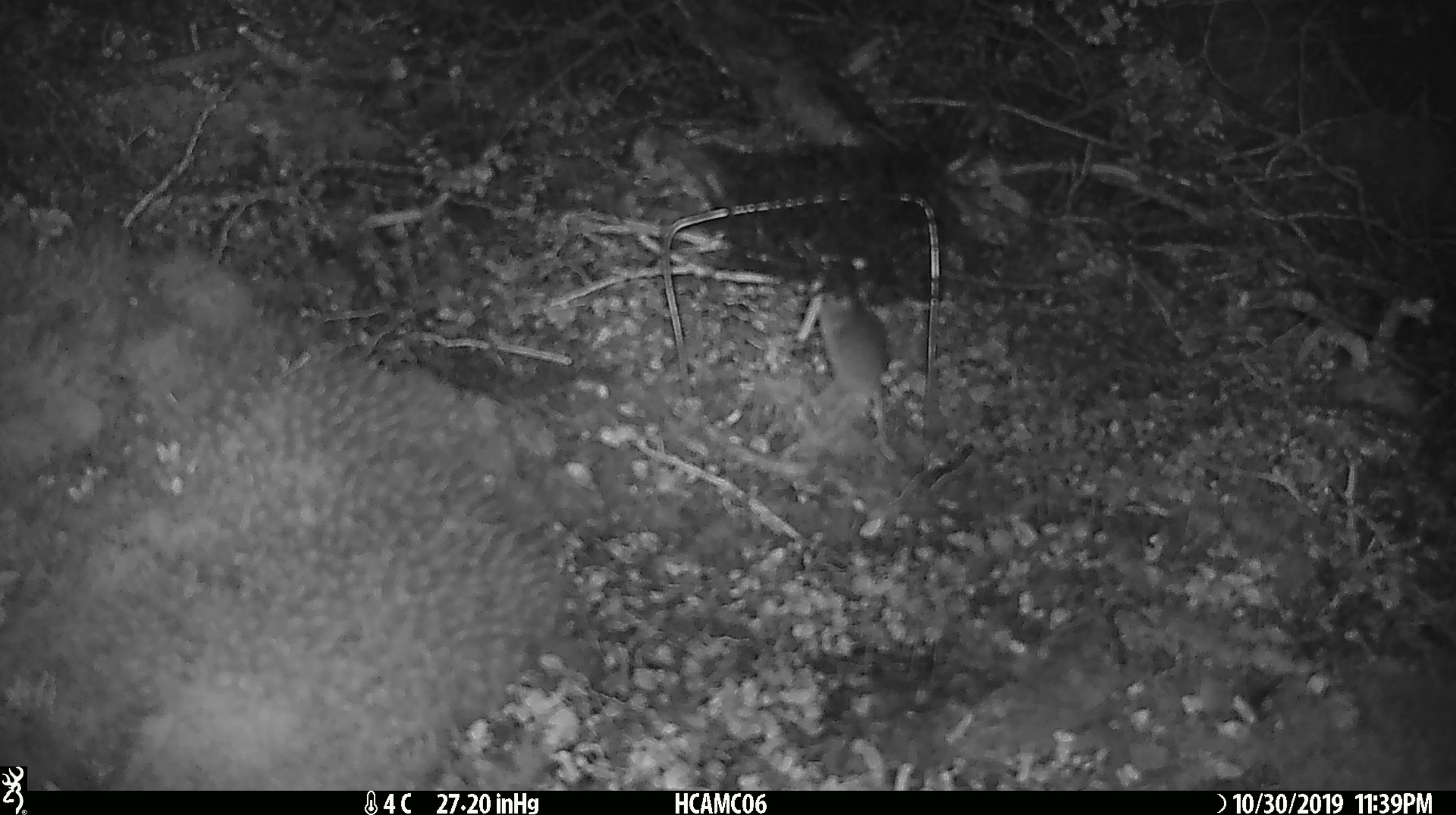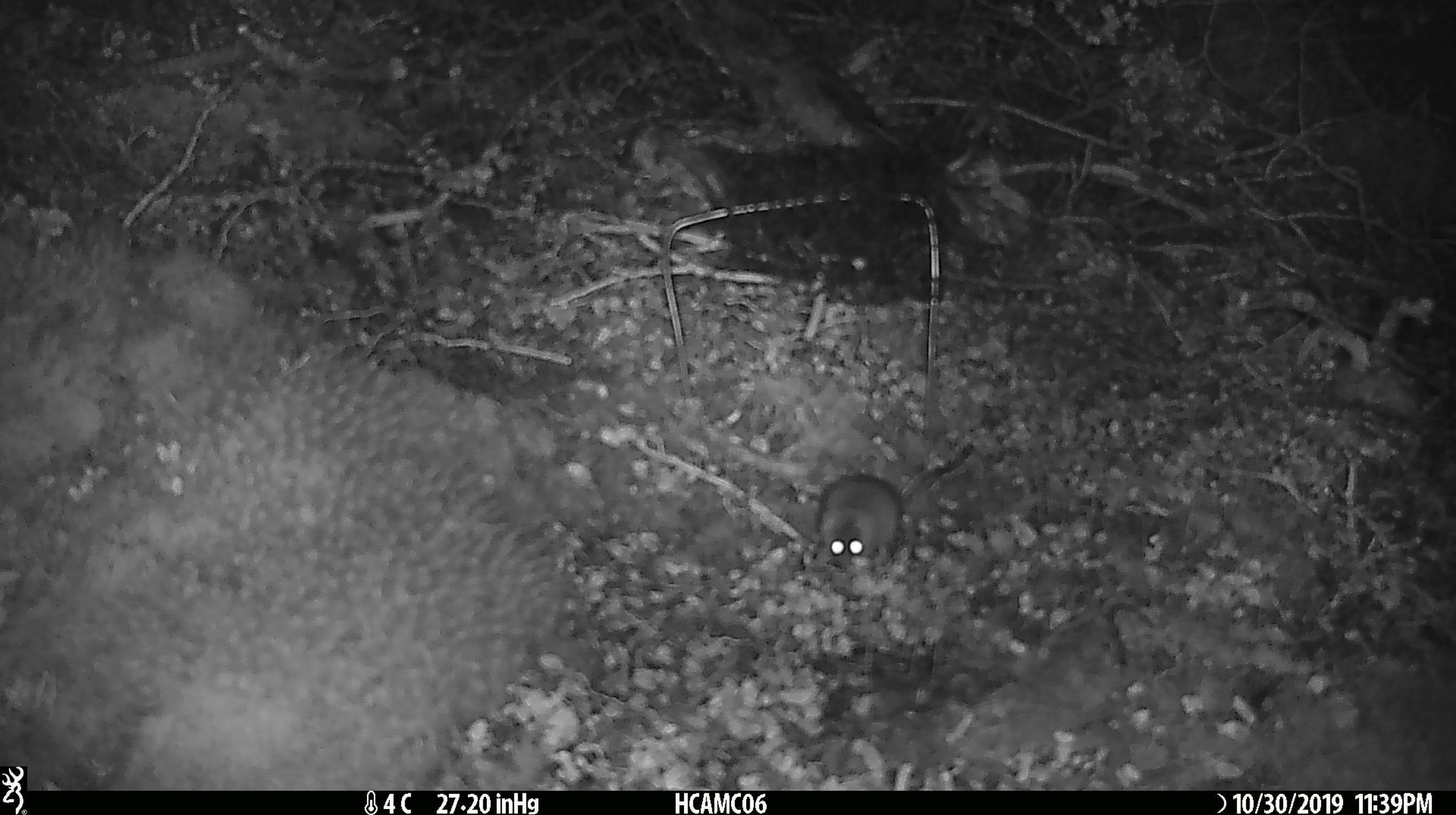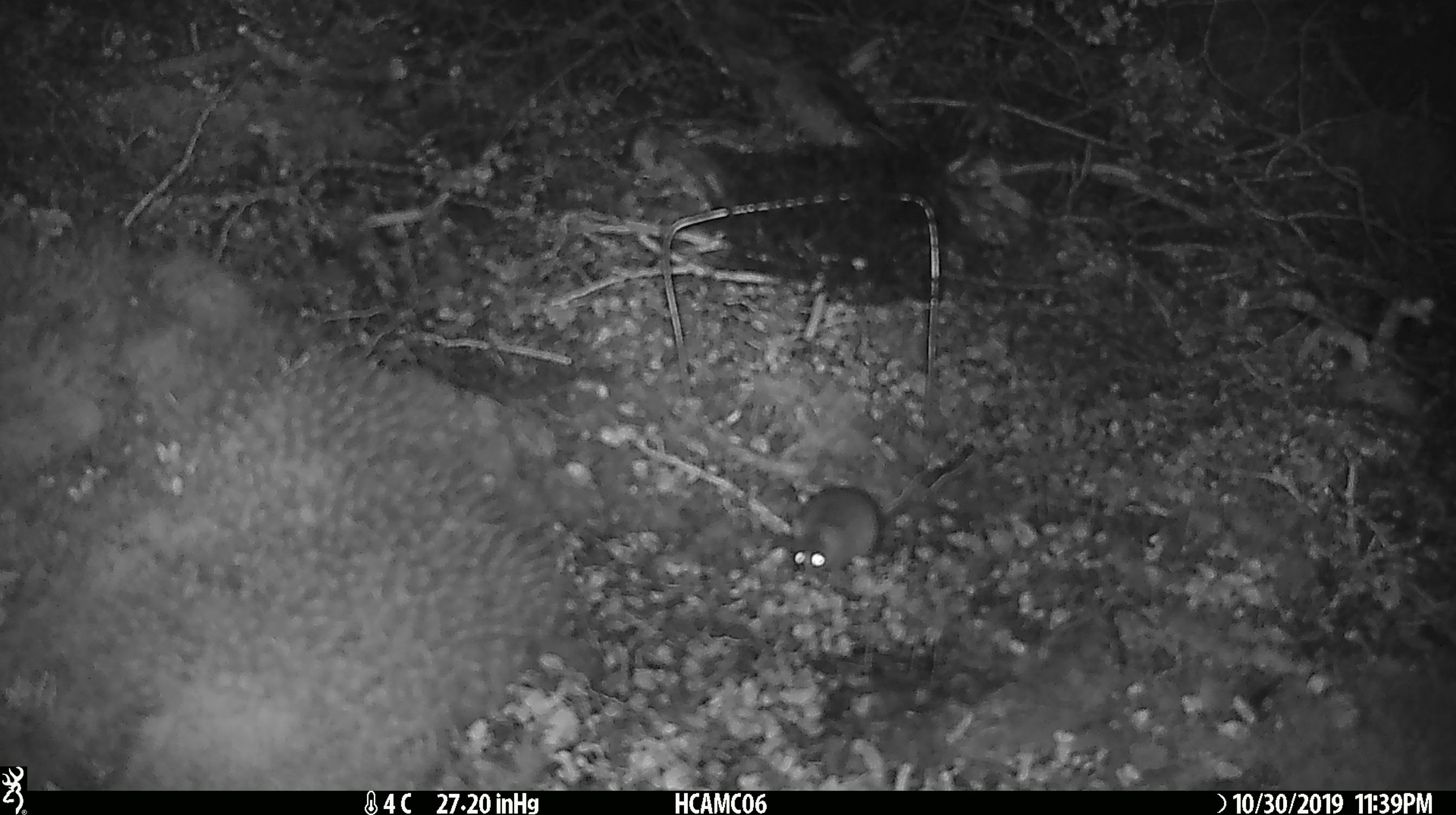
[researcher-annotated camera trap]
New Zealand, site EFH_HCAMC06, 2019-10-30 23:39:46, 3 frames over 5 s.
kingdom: Animalia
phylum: Chordata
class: Mammalia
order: Rodentia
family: Muridae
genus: Mus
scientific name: Mus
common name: mouse